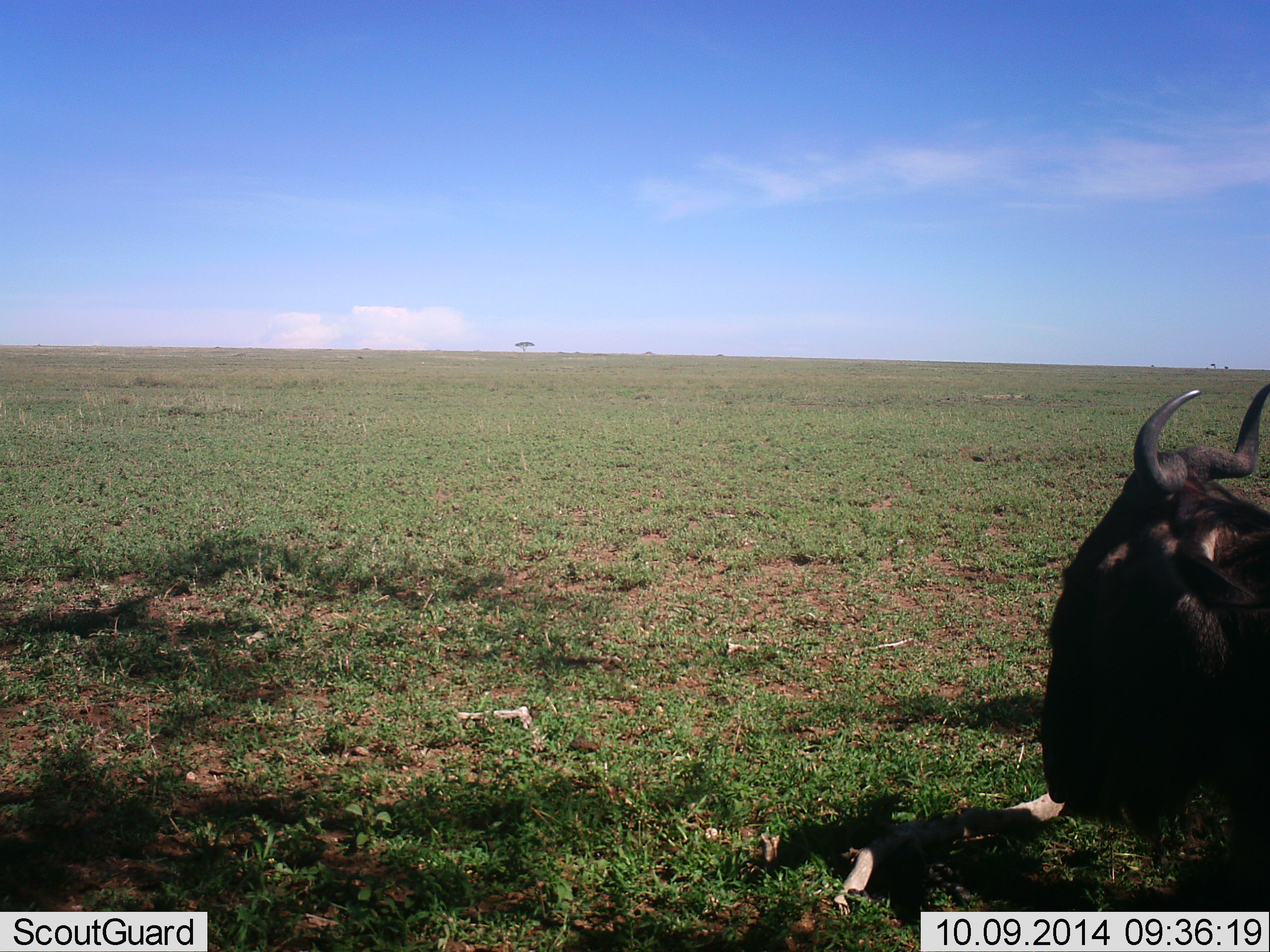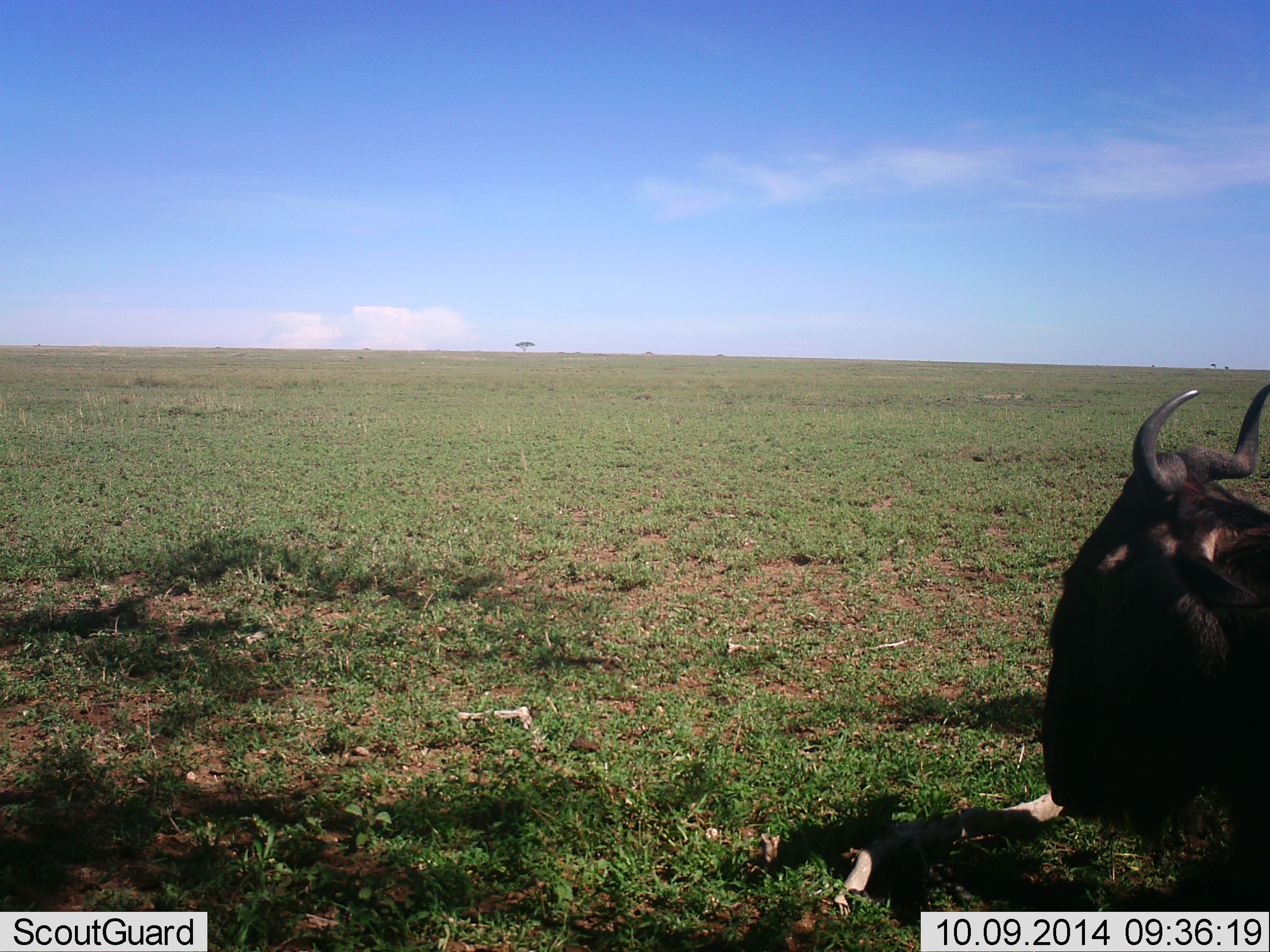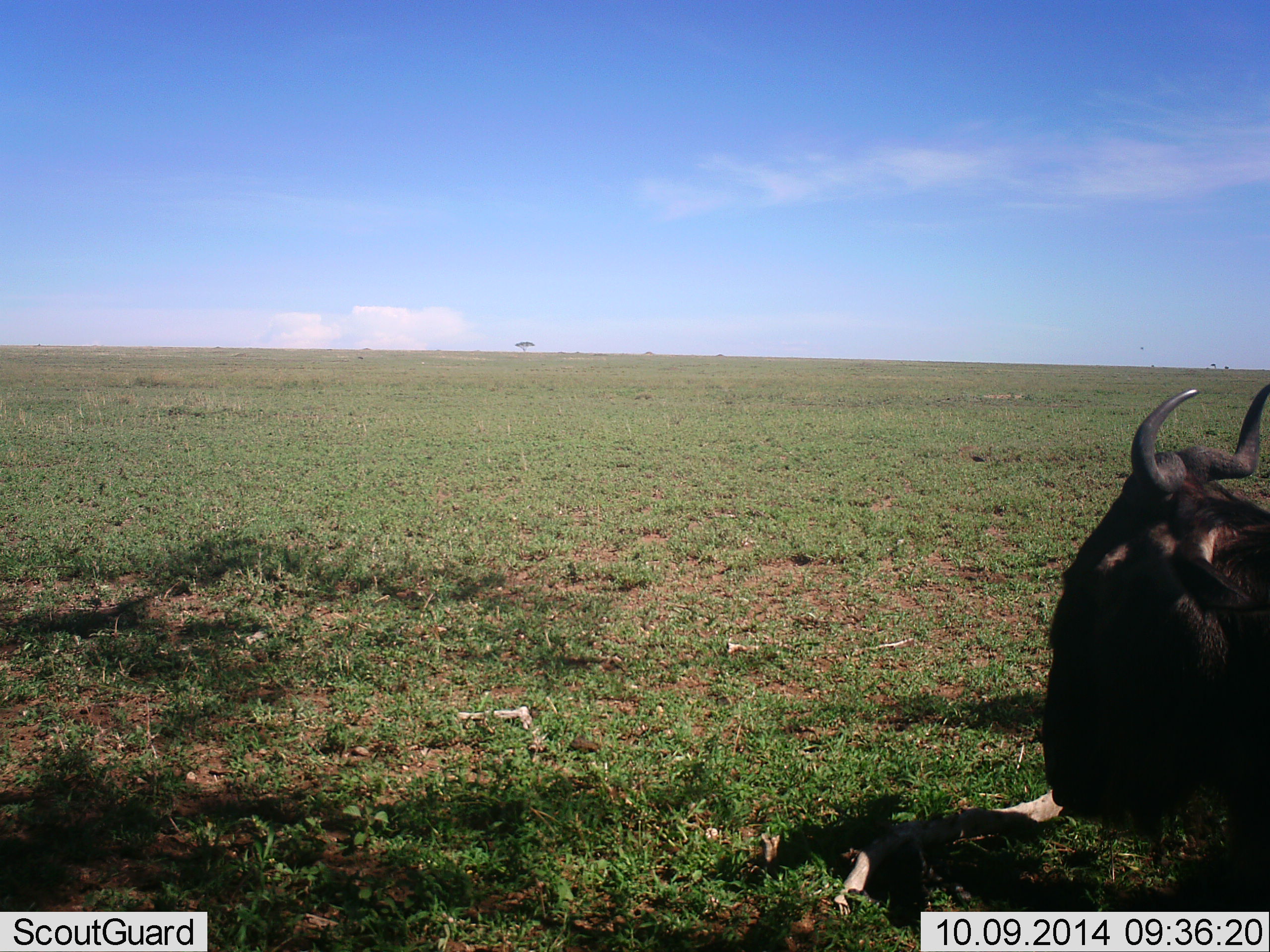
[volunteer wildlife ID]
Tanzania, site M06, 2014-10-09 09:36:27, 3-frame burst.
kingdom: Animalia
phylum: Chordata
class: Mammalia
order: Artiodactyla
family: Bovidae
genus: Connochaetes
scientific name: Connochaetes taurinus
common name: blue wildebeest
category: wildebeest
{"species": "wildebeest (blue wildebeest) (Connochaetes taurinus)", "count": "1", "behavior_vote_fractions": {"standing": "30%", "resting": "70%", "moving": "0%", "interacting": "0%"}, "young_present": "0%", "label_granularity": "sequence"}